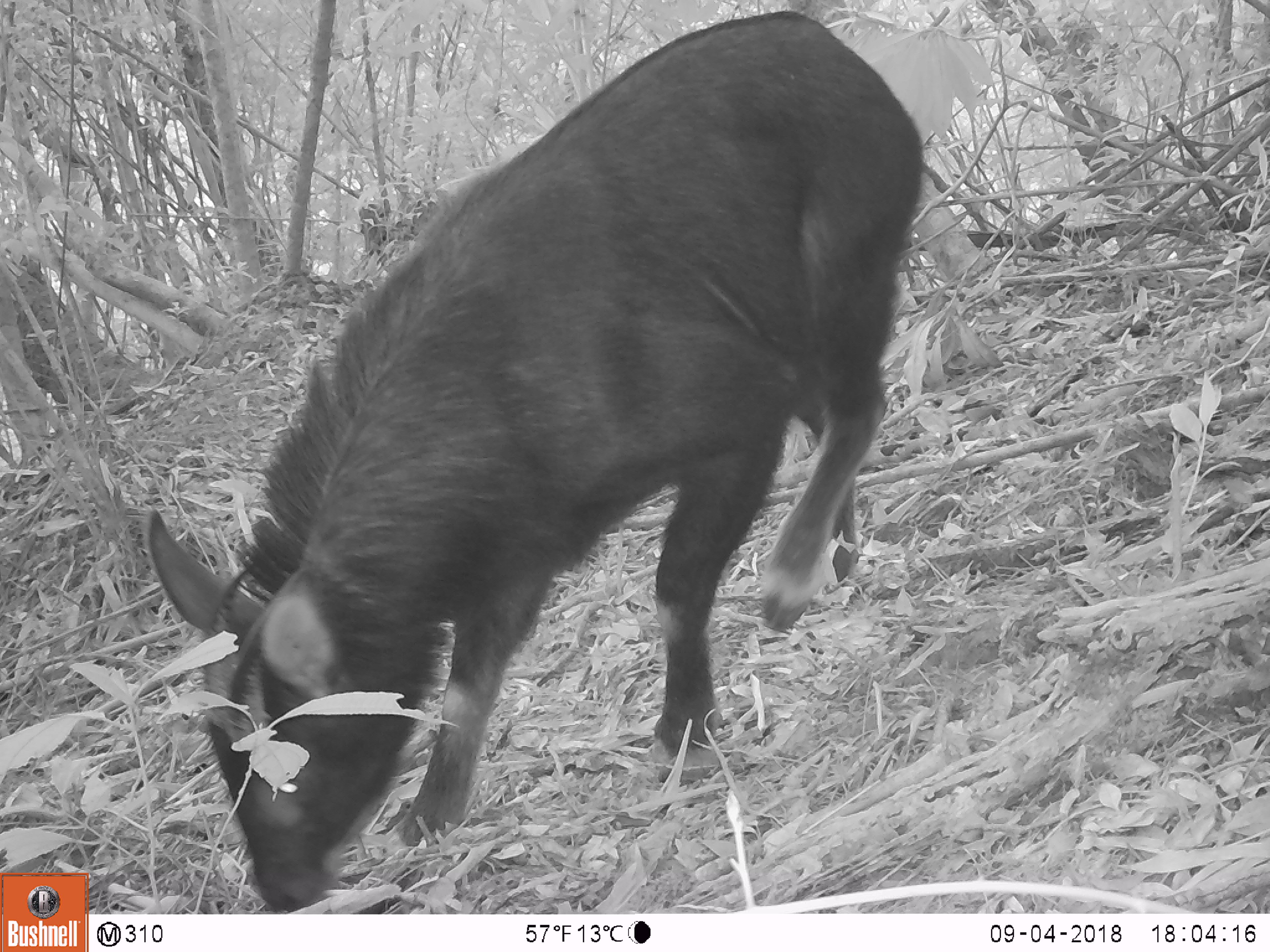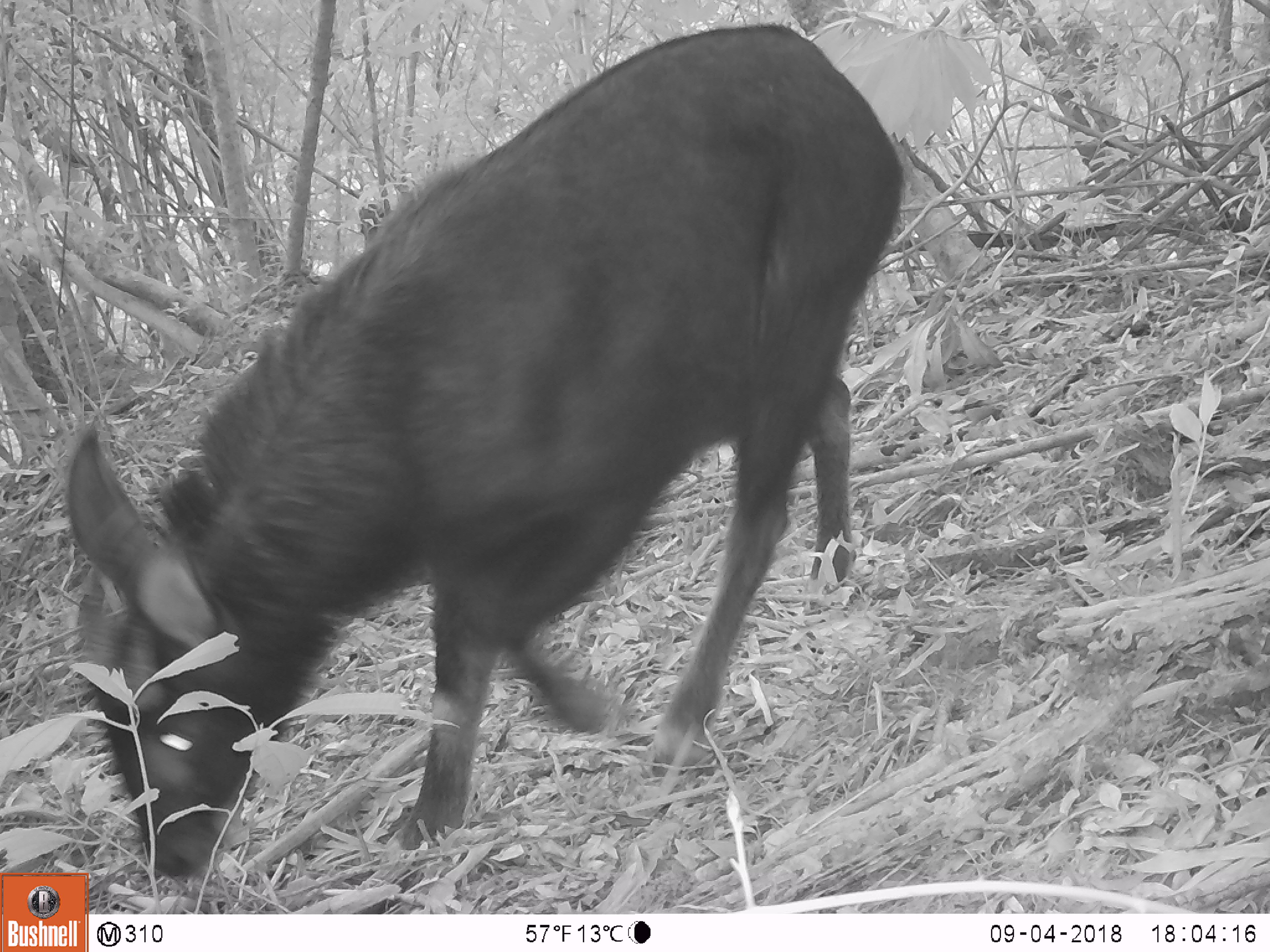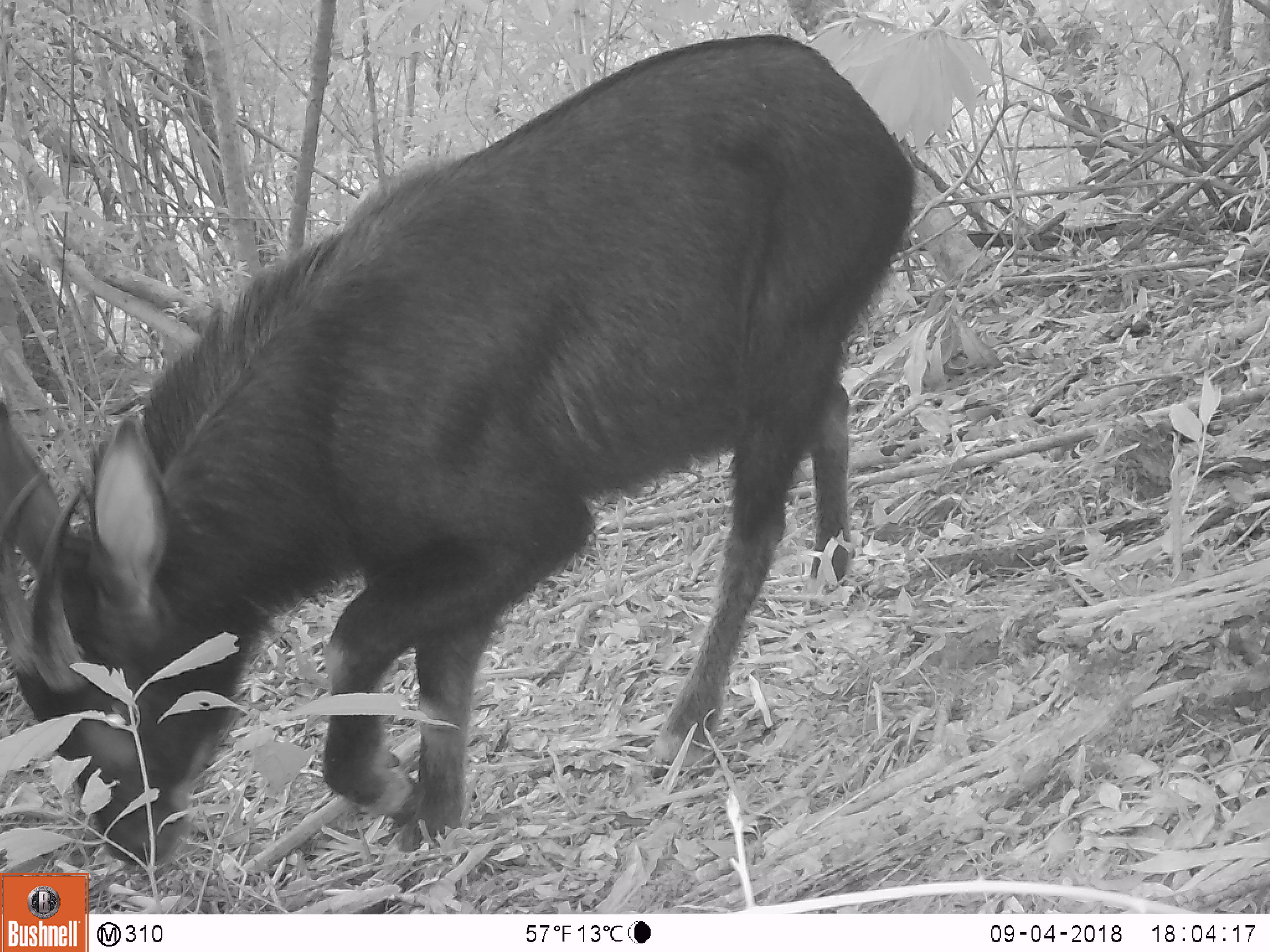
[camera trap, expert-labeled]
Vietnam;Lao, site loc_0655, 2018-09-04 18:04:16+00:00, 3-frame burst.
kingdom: Animalia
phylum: Chordata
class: Mammalia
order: Artiodactyla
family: Bovidae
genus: Capricornis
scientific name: Capricornis sumatraensis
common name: chinese serow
Chinese serow (Capricornis sumatraensis). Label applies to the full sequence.